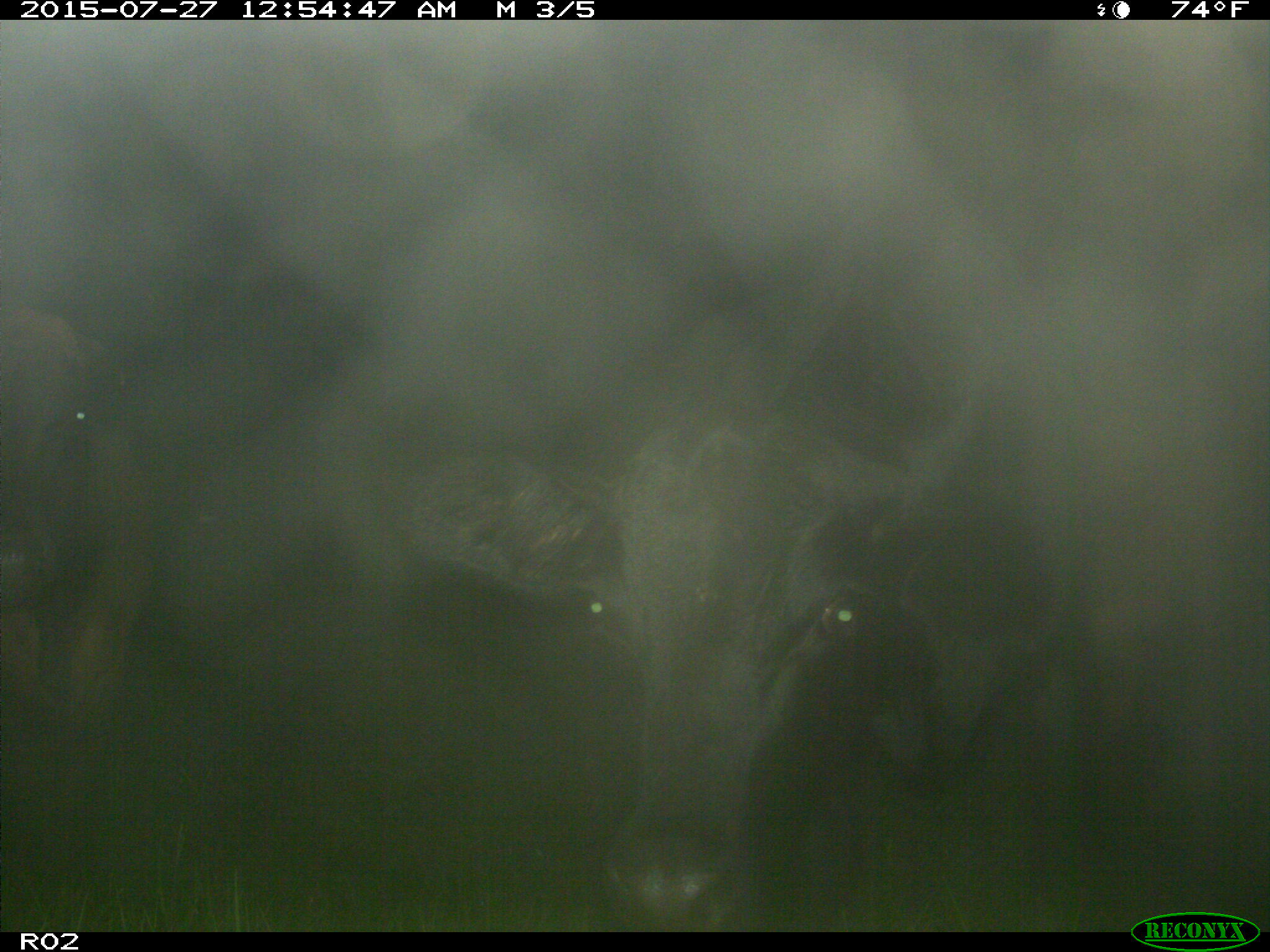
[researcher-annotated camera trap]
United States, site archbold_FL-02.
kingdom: Animalia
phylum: Chordata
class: Mammalia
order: Artiodactyla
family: Bovidae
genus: Bos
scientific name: Bos taurus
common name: domestic cow